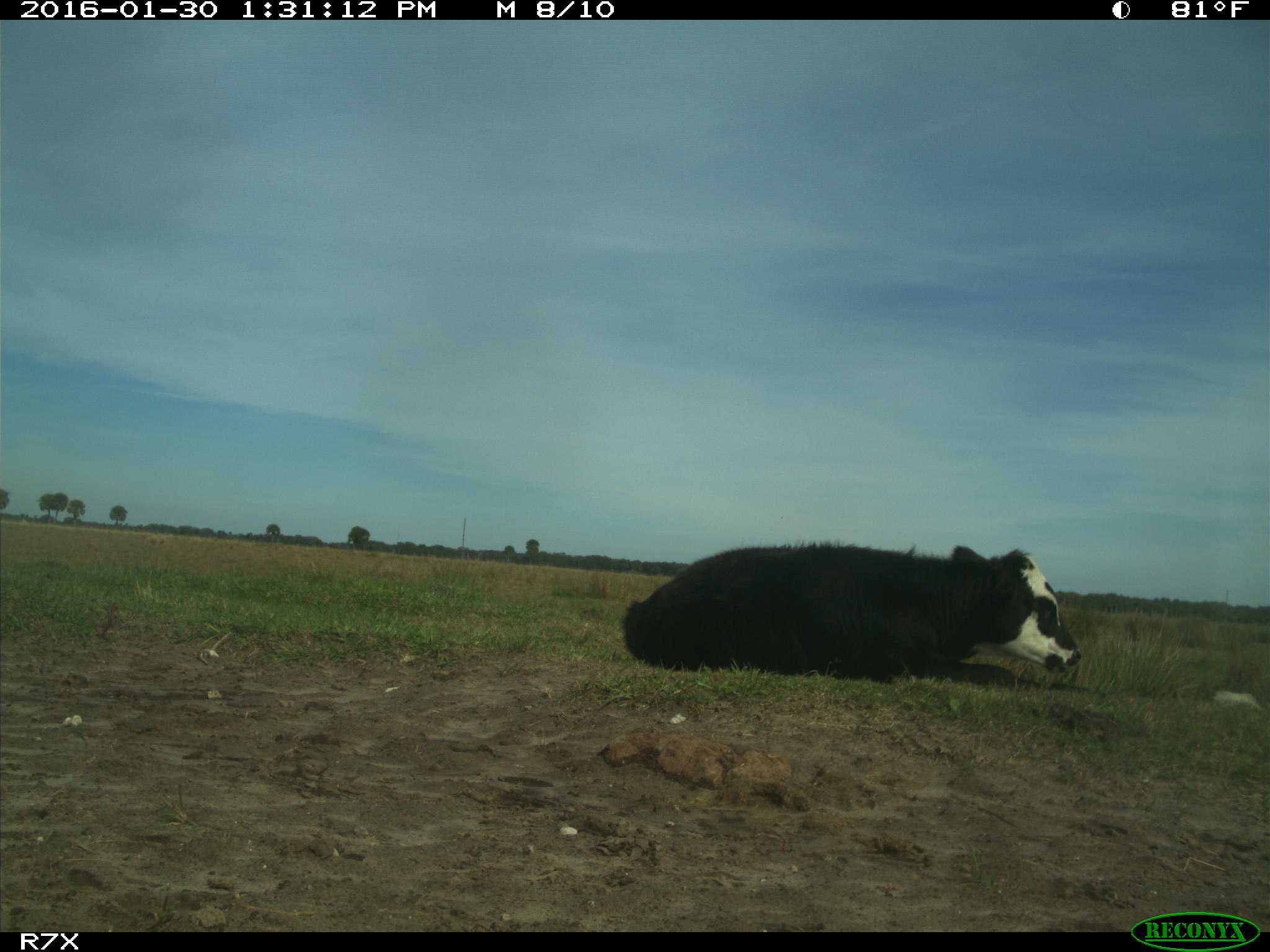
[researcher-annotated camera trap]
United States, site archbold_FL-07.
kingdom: Animalia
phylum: Chordata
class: Mammalia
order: Artiodactyla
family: Bovidae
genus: Bos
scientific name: Bos taurus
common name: domestic cow